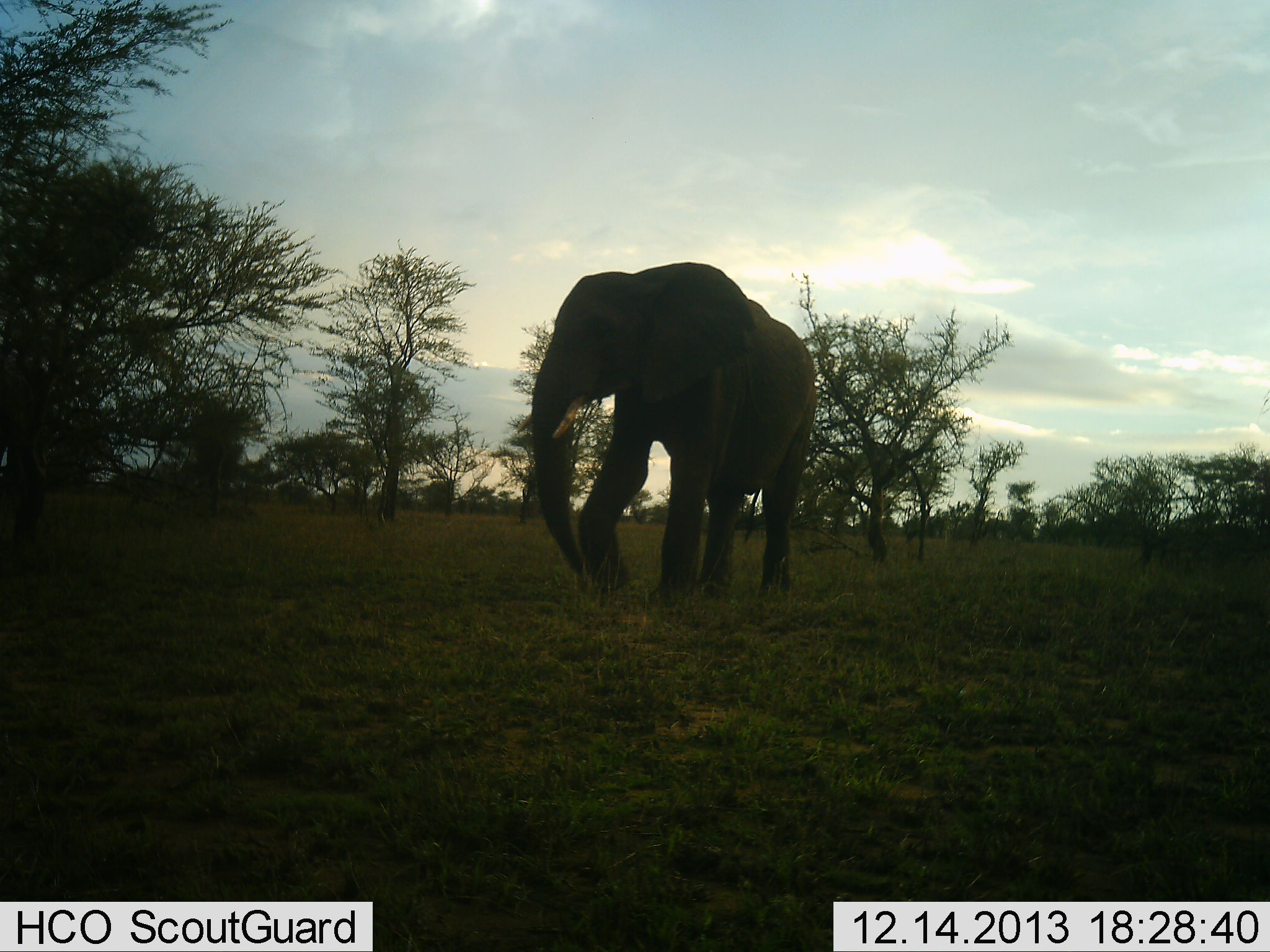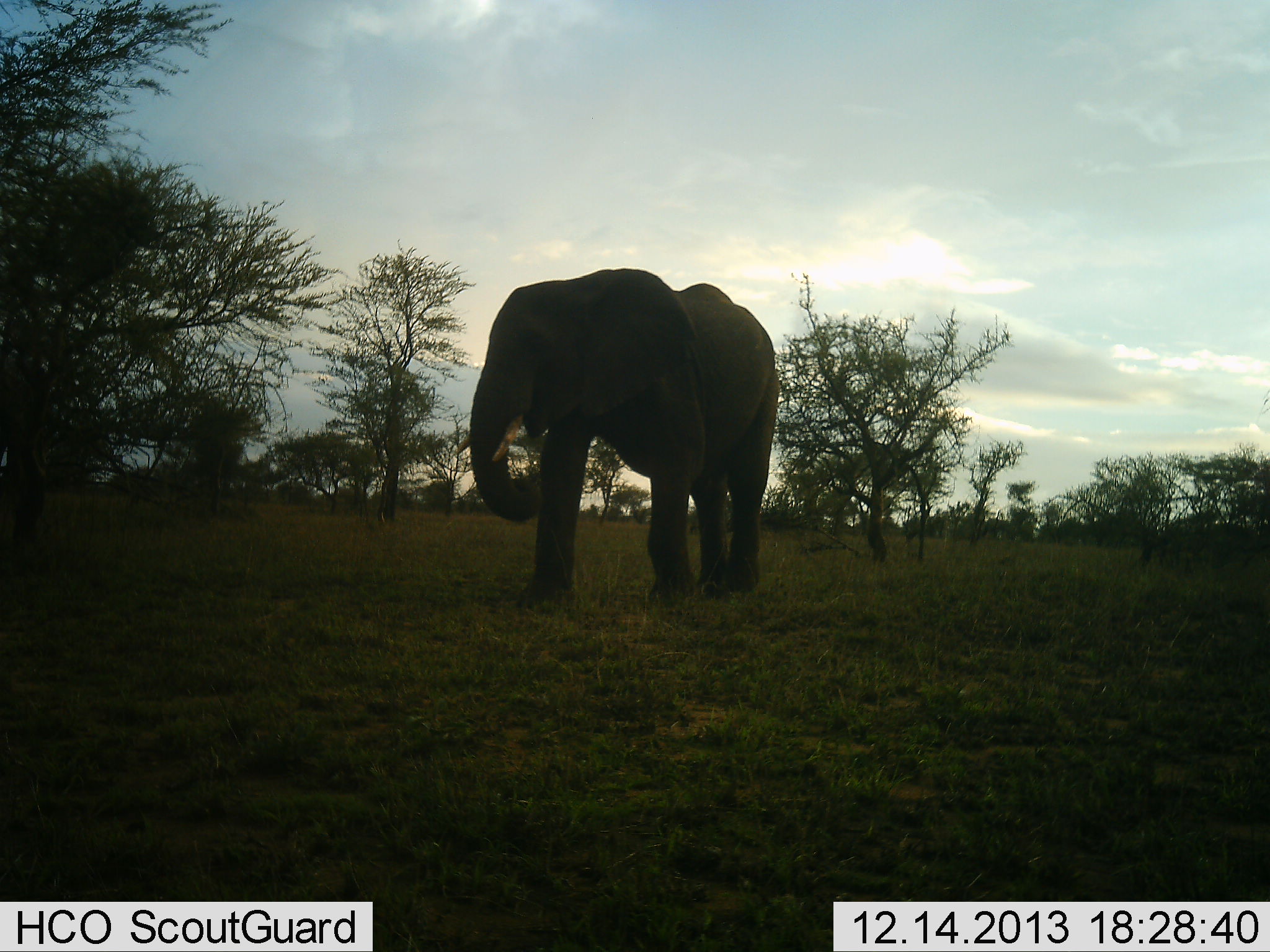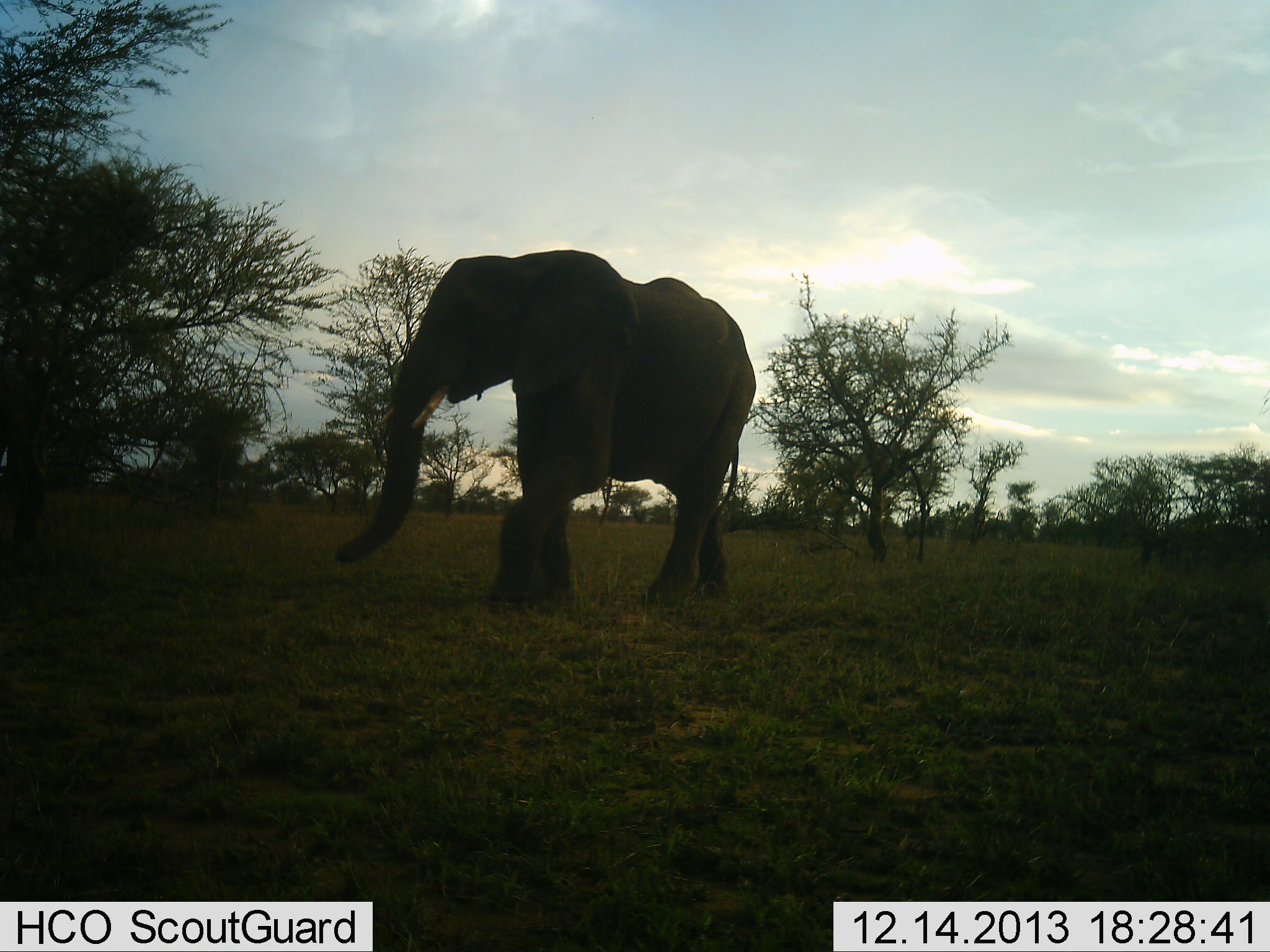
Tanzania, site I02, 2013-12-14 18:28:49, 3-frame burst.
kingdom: Animalia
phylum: Chordata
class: Mammalia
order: Proboscidea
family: Elephantidae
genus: Loxodonta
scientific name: Loxodonta africana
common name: african bush elephant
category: elephant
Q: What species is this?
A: Elephant (african bush elephant) (Loxodonta africana).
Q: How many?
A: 1.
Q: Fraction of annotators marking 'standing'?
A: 0%.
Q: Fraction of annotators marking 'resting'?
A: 0%.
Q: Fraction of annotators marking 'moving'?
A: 100%.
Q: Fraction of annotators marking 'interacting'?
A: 0%.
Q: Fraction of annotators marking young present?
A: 0%.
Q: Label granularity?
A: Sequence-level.